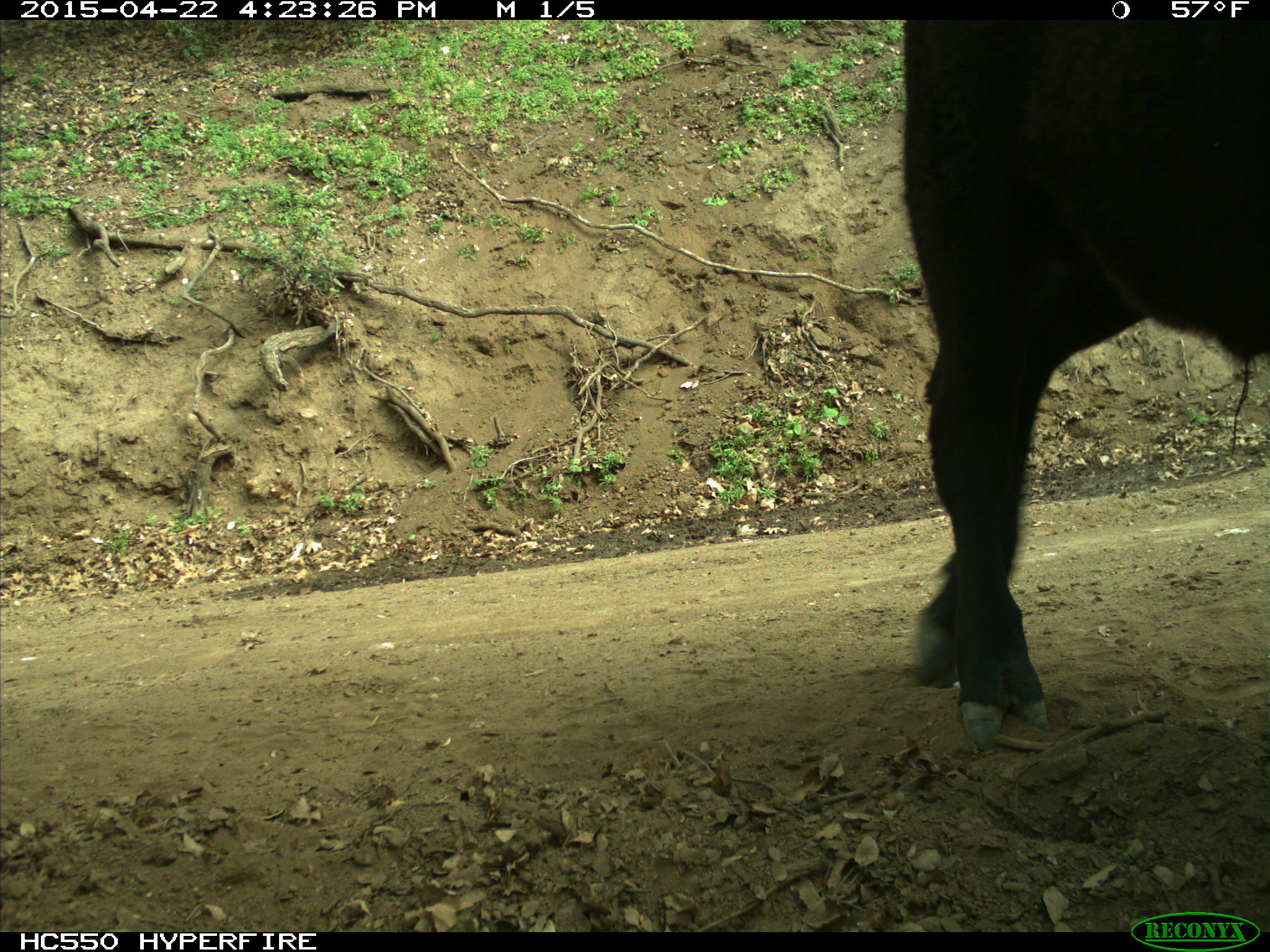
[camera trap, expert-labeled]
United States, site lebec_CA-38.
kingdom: Animalia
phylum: Chordata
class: Mammalia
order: Artiodactyla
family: Bovidae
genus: Bos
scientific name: Bos taurus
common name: domestic cow